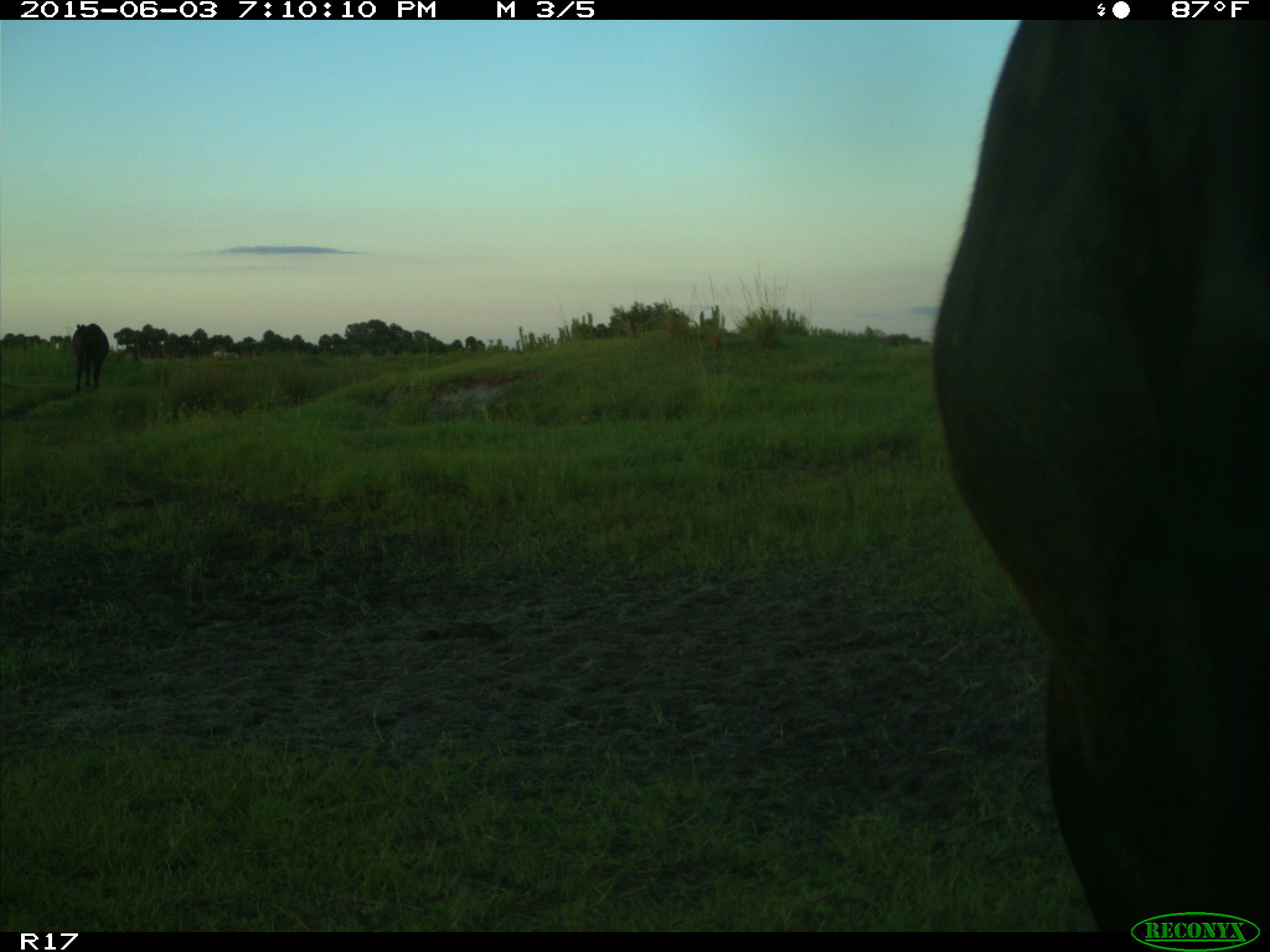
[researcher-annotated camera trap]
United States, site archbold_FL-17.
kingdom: Animalia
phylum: Chordata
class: Mammalia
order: Artiodactyla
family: Bovidae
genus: Bos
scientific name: Bos taurus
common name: domestic cow